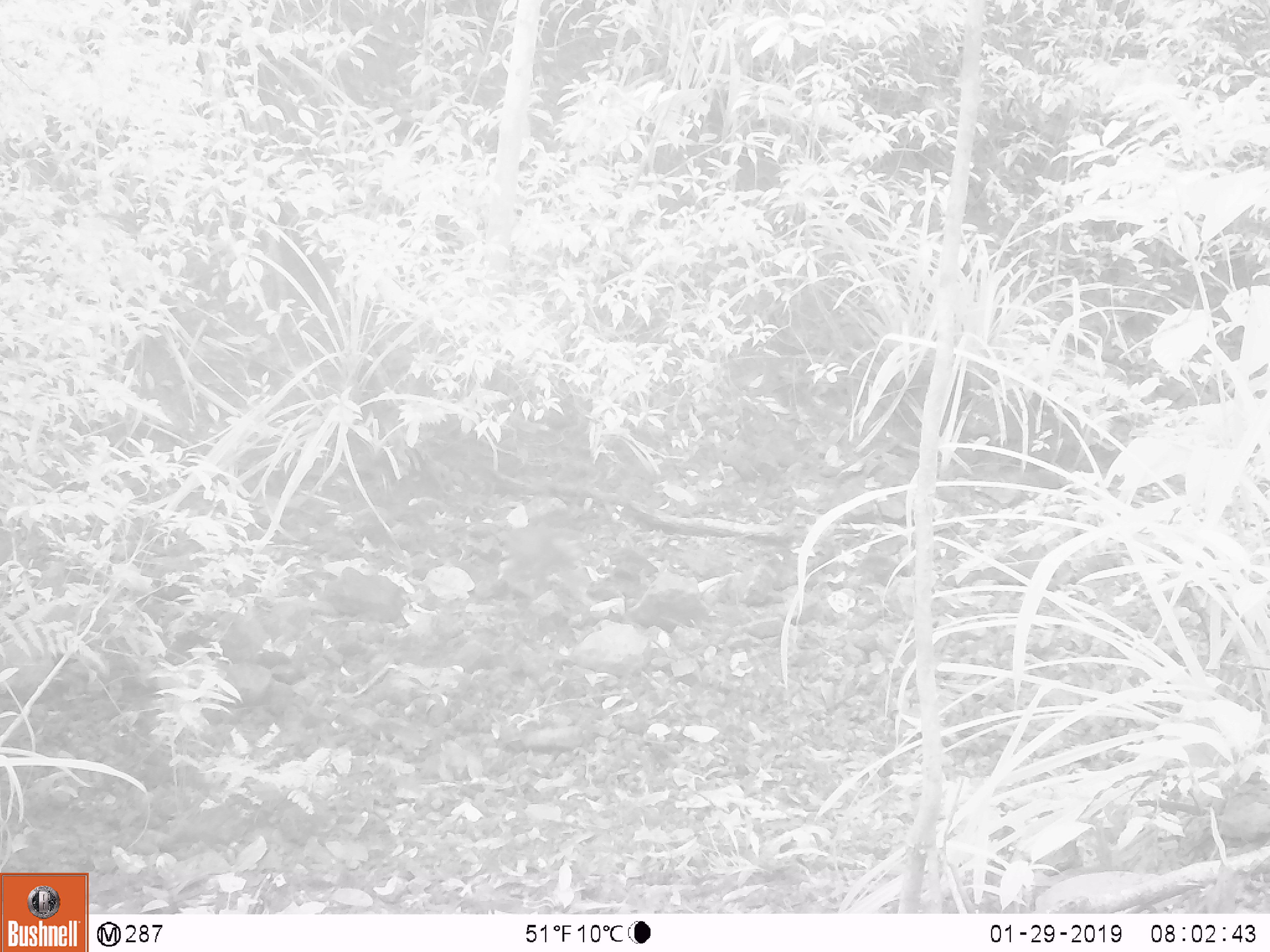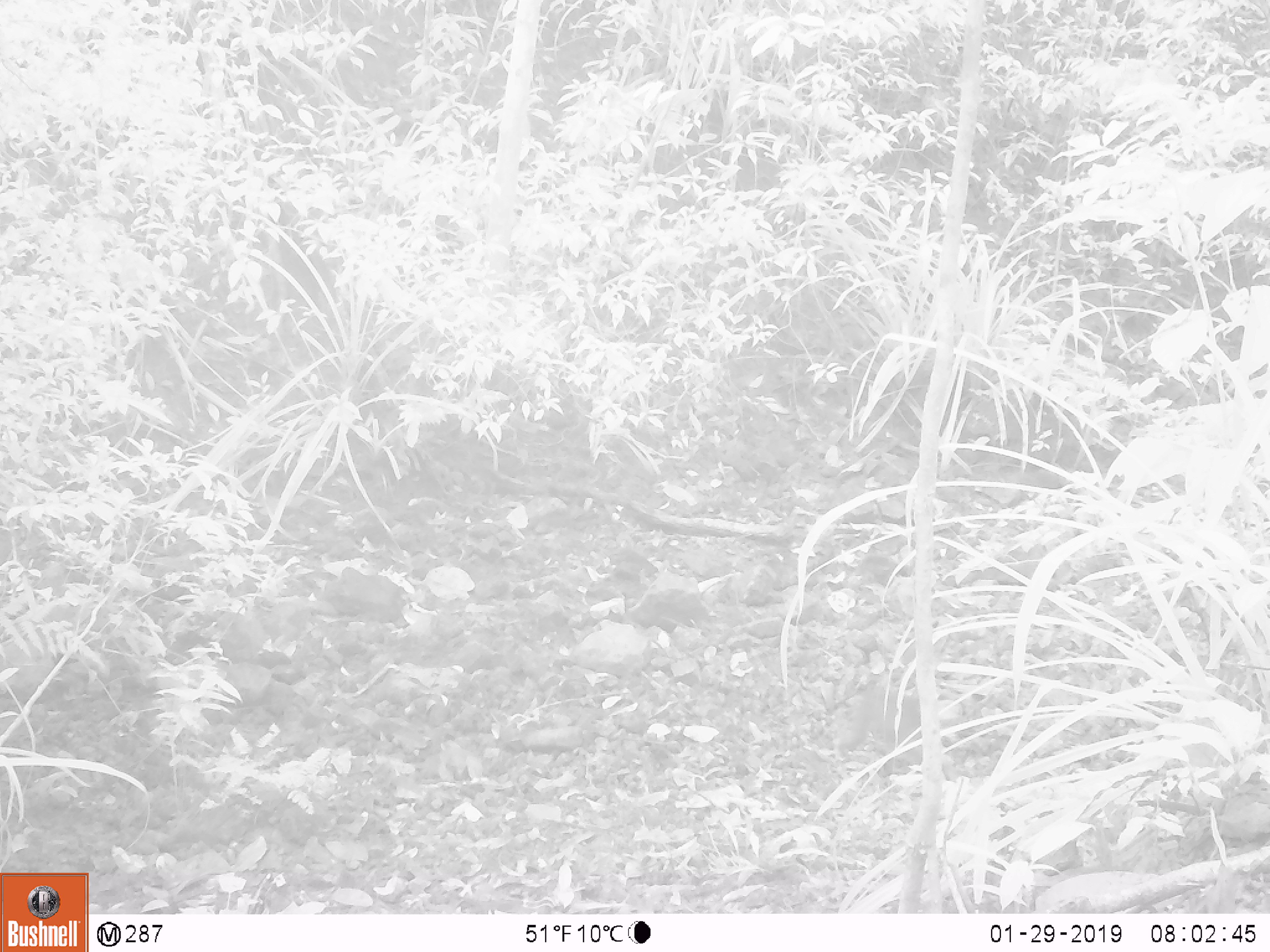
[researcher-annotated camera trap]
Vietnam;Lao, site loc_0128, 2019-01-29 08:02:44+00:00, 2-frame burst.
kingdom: Animalia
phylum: Chordata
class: Mammalia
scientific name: Mammalia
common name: mammal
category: unidentified small mammal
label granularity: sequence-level